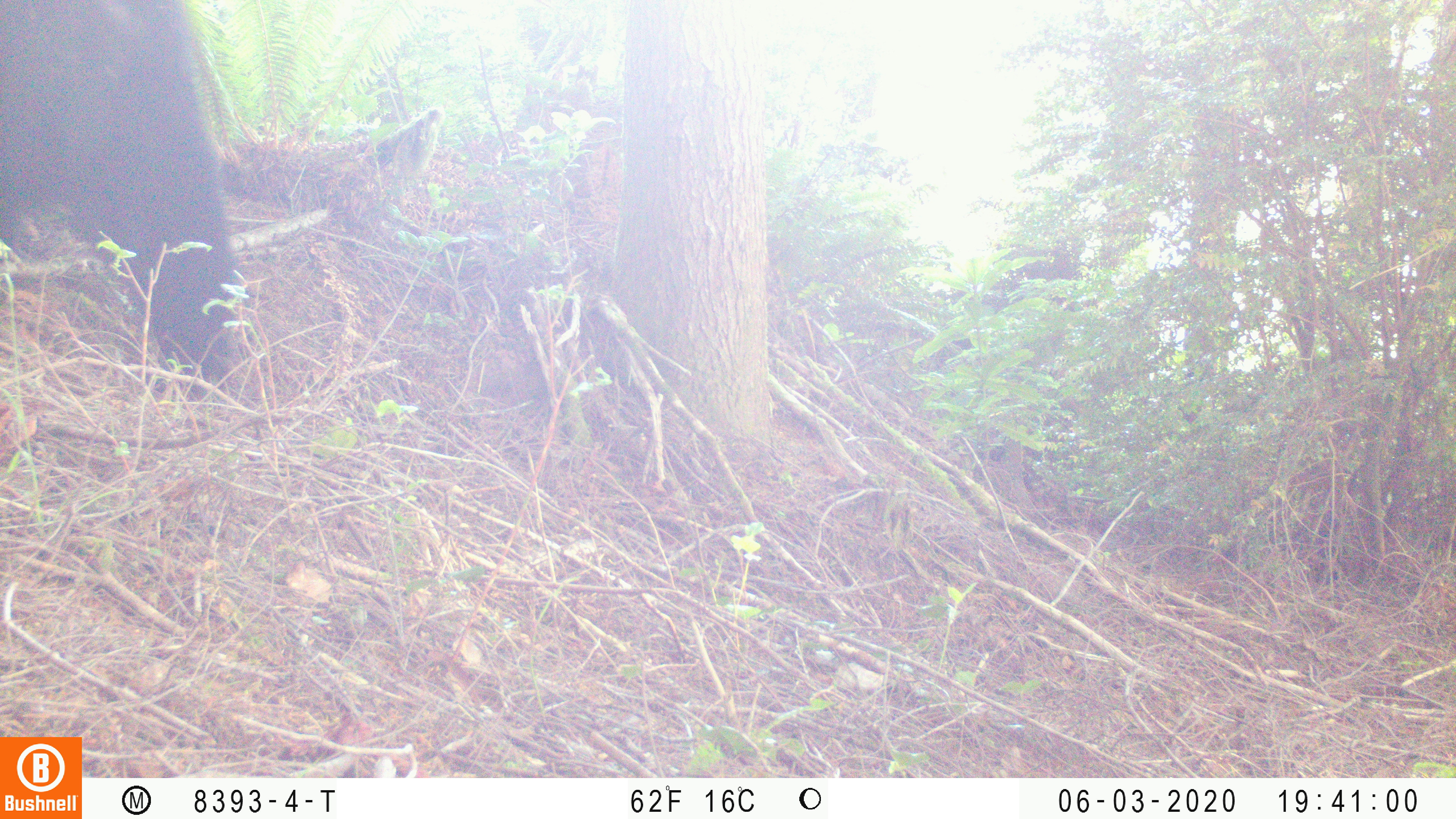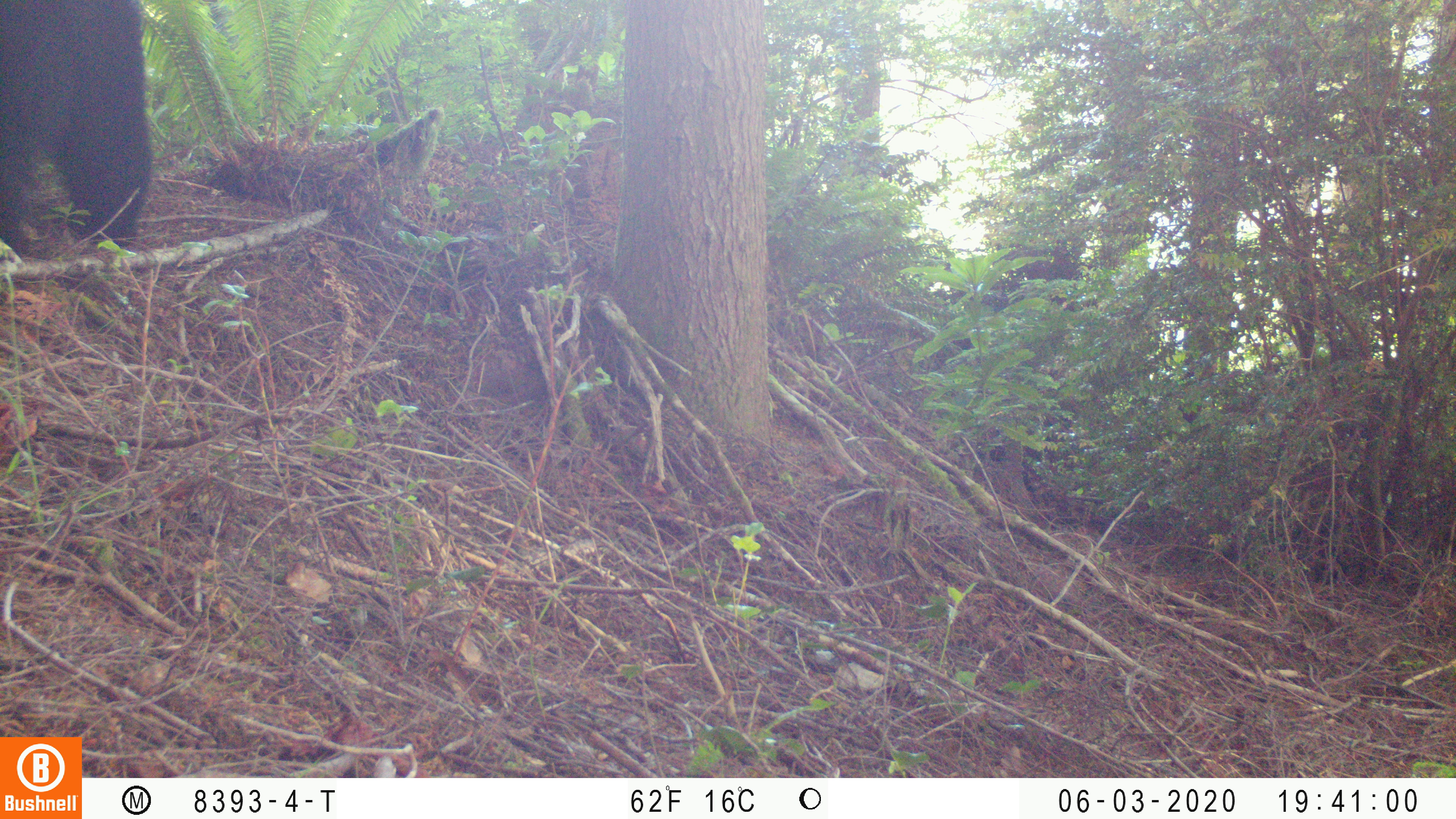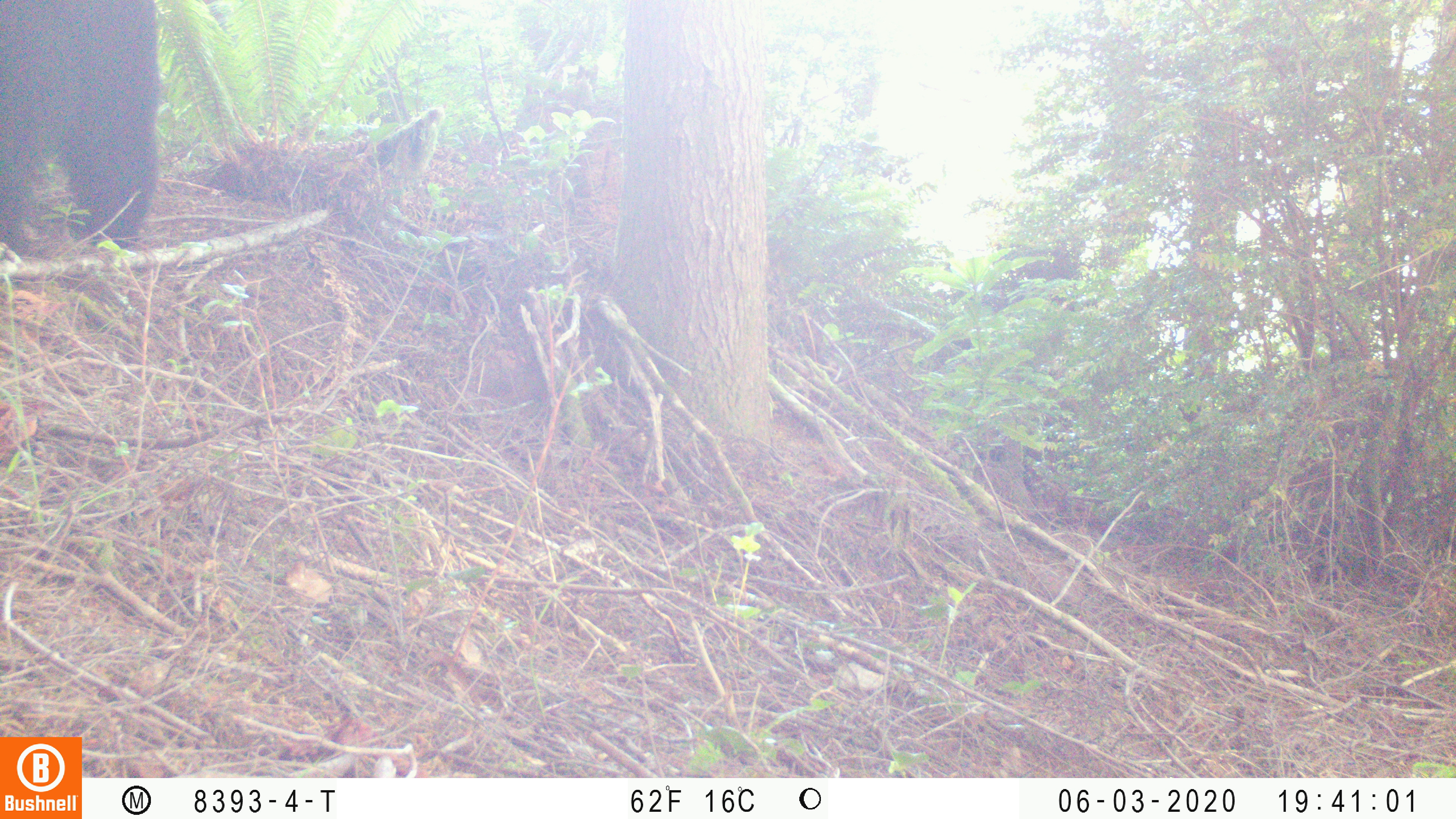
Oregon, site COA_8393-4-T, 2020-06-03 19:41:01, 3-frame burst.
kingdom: Animalia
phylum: Chordata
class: Mammalia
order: Carnivora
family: Ursidae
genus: Ursus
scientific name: Ursus americanus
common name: american black bear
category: black bear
Black bear (american black bear) (Ursus americanus).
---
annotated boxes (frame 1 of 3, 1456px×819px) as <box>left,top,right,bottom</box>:
black bear: <box>0,0,232,391</box>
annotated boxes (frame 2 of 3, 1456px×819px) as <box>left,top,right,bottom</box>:
black bear: <box>3,0,151,263</box>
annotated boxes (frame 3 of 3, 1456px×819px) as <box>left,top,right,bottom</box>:
black bear: <box>0,0,155,254</box>